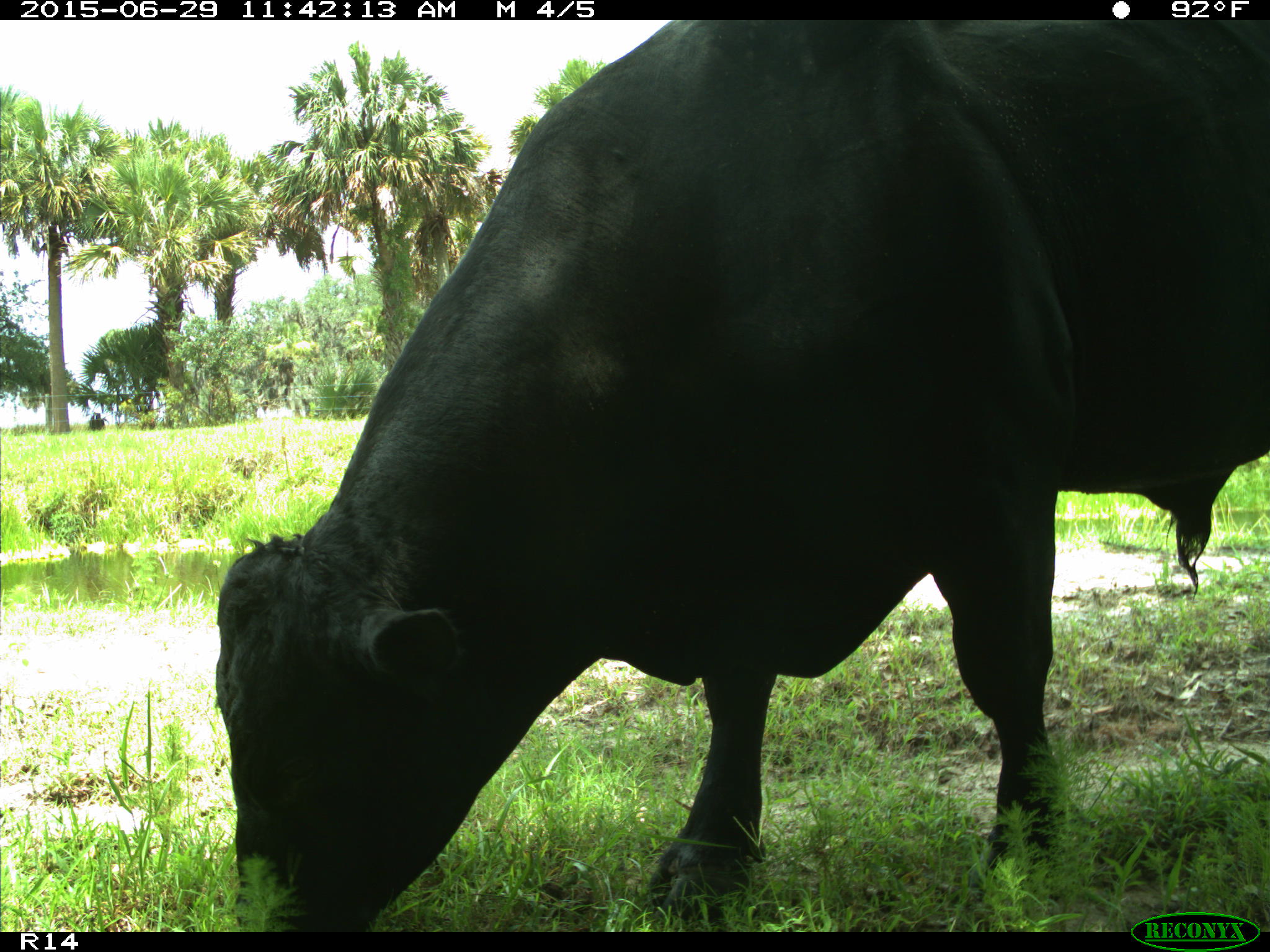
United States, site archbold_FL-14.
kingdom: Animalia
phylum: Chordata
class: Mammalia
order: Artiodactyla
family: Bovidae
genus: Bos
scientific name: Bos taurus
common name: domestic cow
Bos taurus (domestic cow).